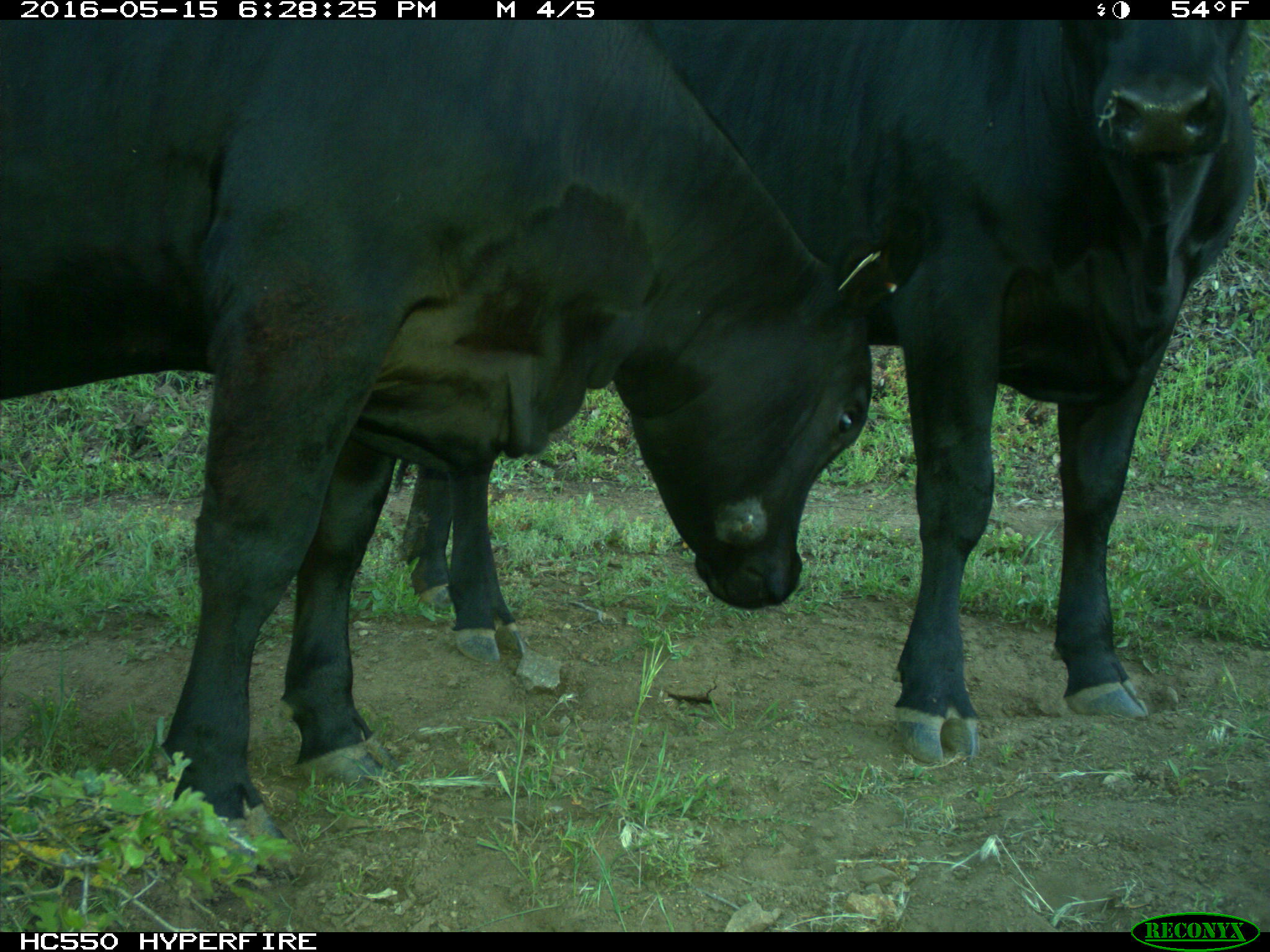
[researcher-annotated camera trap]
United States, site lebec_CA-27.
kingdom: Animalia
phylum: Chordata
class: Mammalia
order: Artiodactyla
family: Bovidae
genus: Bos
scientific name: Bos taurus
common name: domestic cow